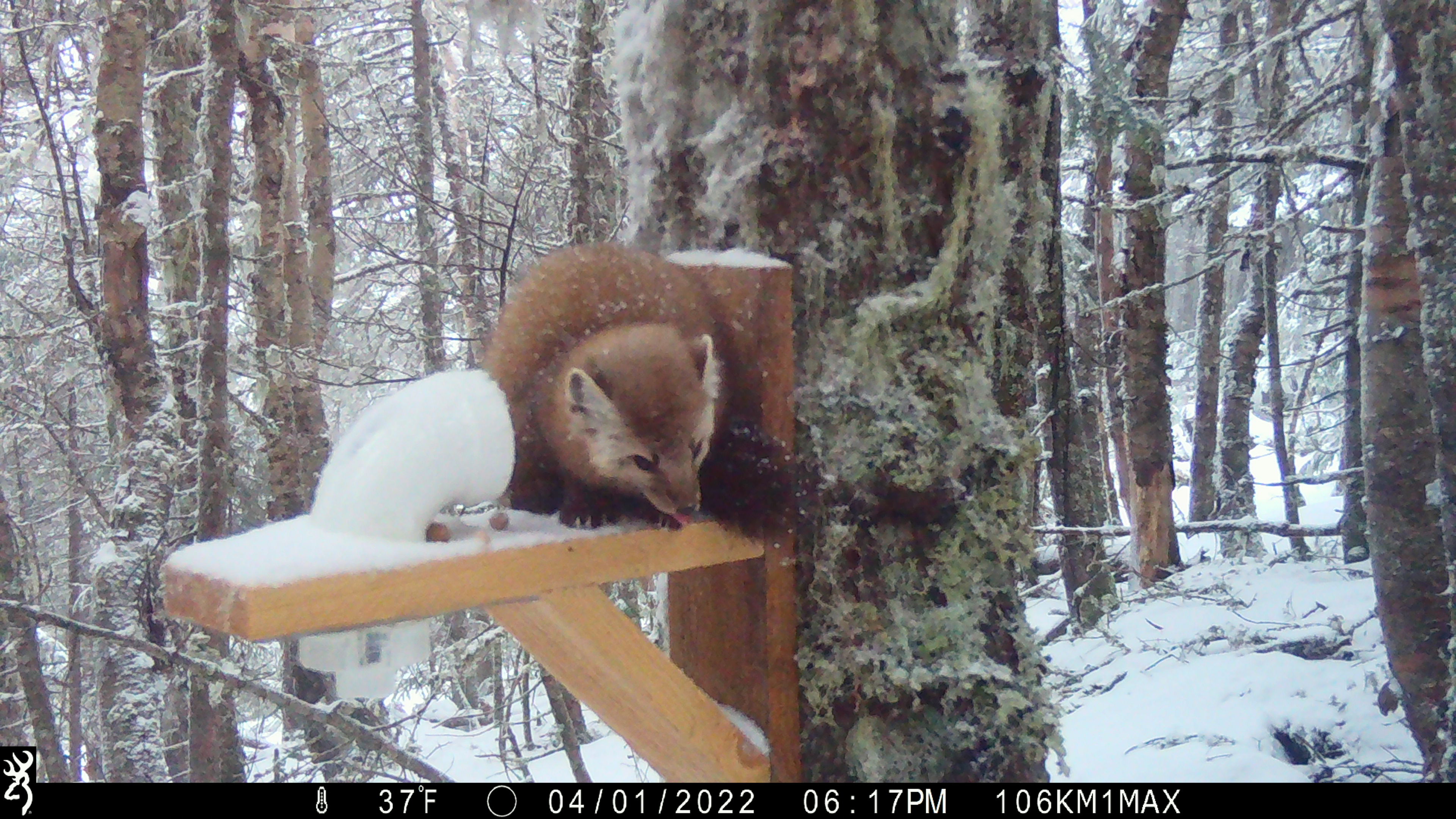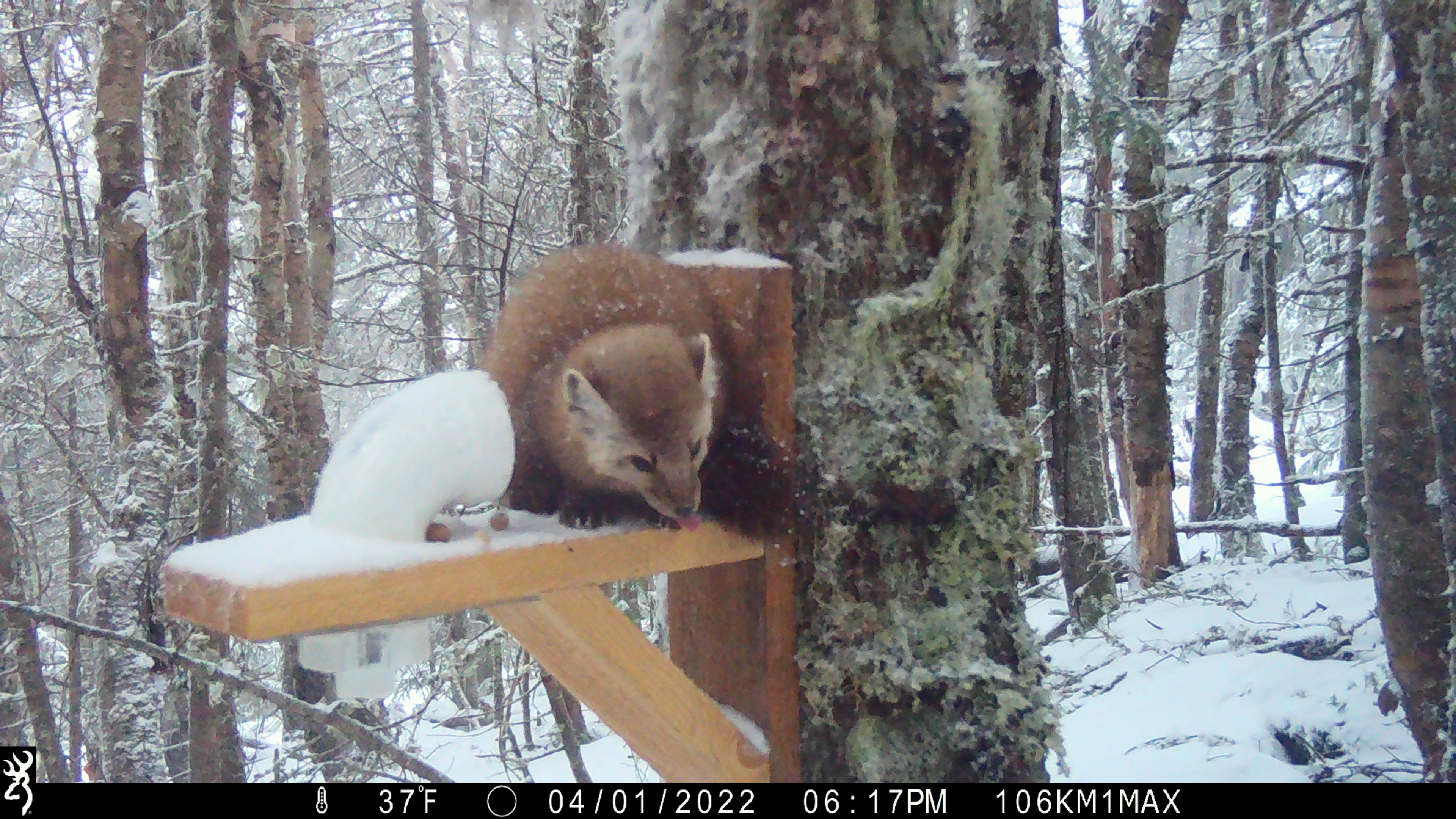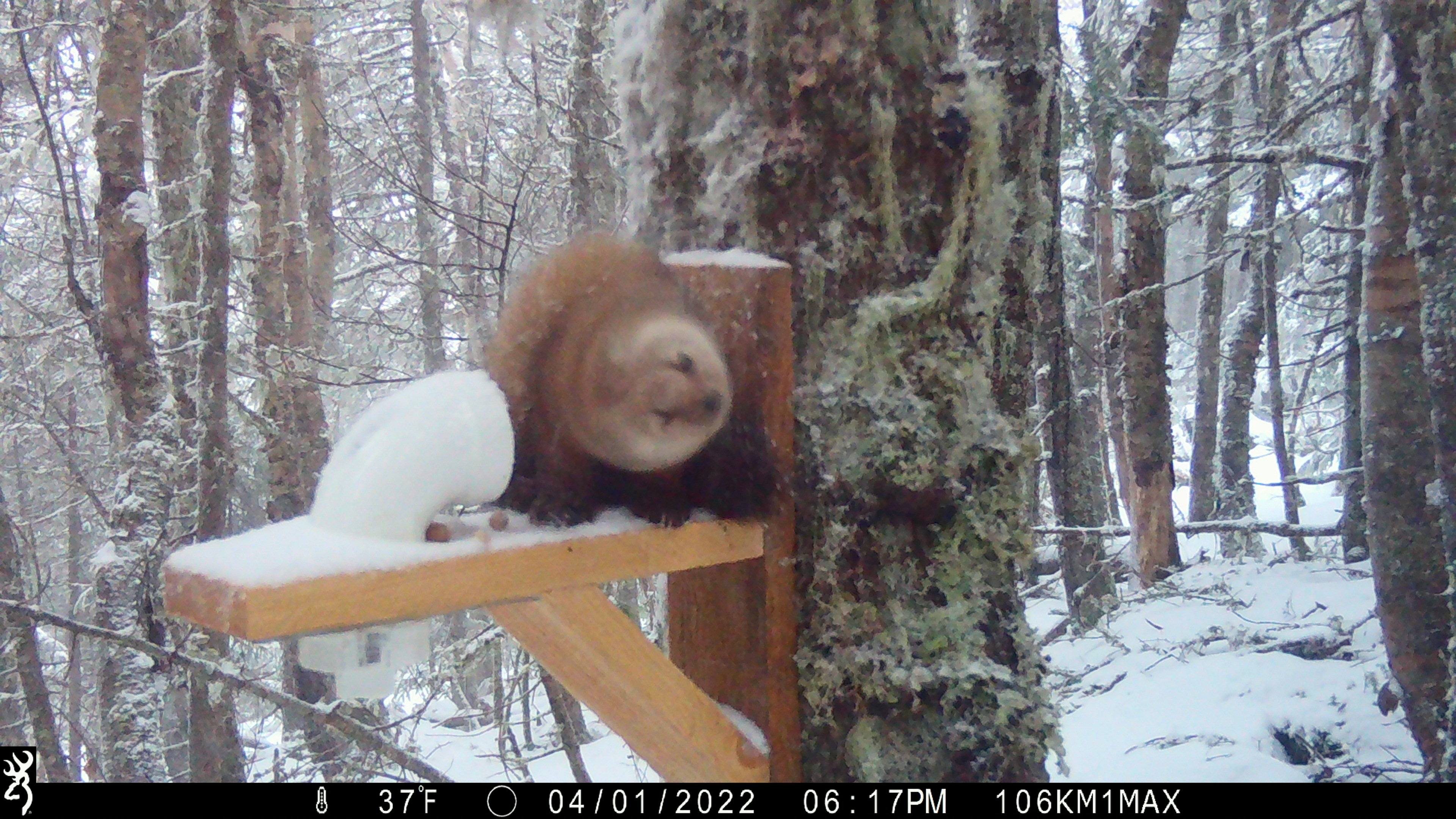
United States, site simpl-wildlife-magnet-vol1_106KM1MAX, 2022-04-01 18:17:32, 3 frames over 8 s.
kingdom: Animalia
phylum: Chordata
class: Mammalia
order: Carnivora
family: Mustelidae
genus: Martes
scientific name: Martes americana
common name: american marten